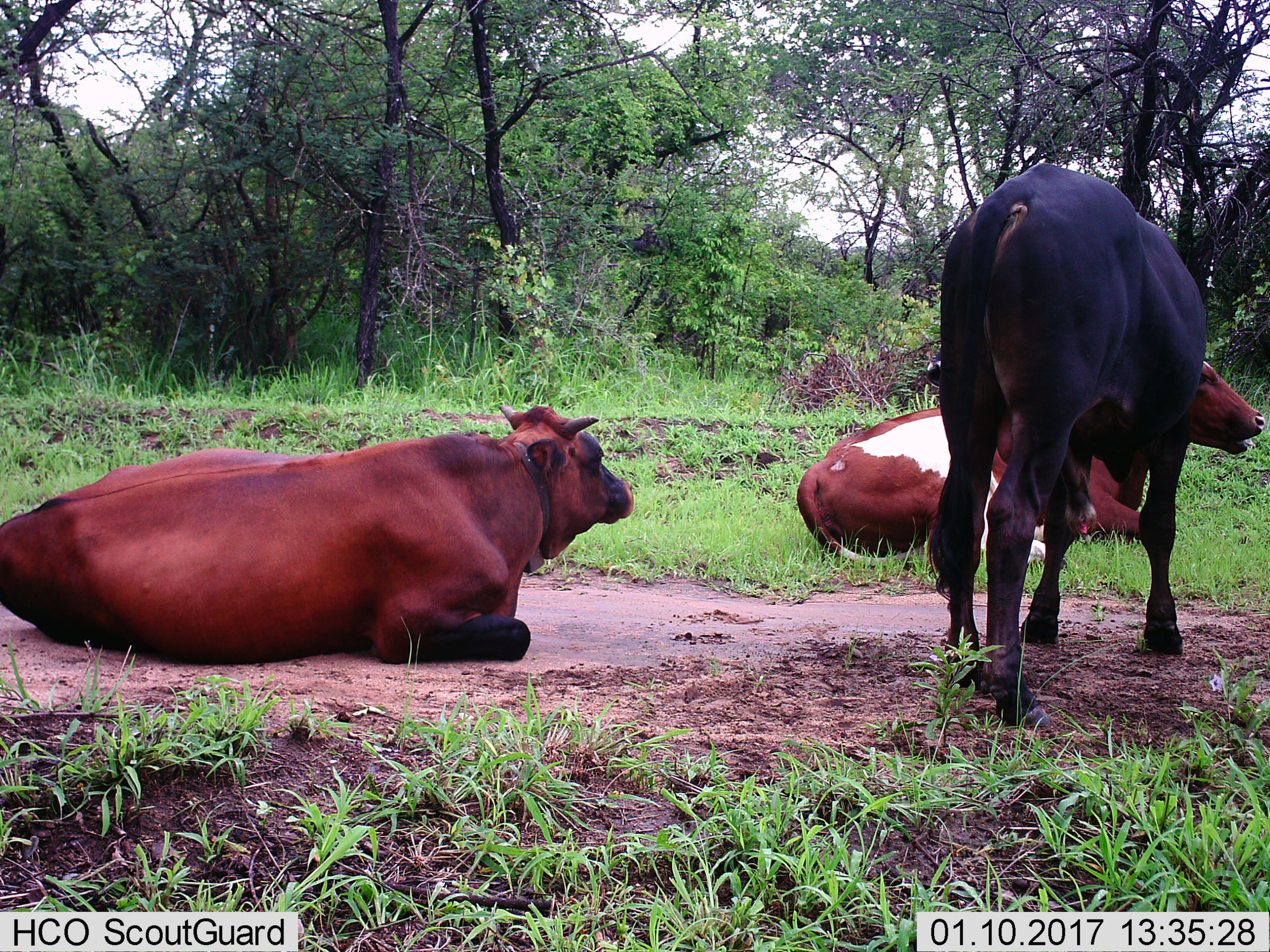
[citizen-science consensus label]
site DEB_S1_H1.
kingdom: Animalia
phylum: Chordata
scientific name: Vertebrata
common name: domestic animal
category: domesticanimal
Domesticanimal (domestic animal) (Vertebrata), count 3. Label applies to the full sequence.